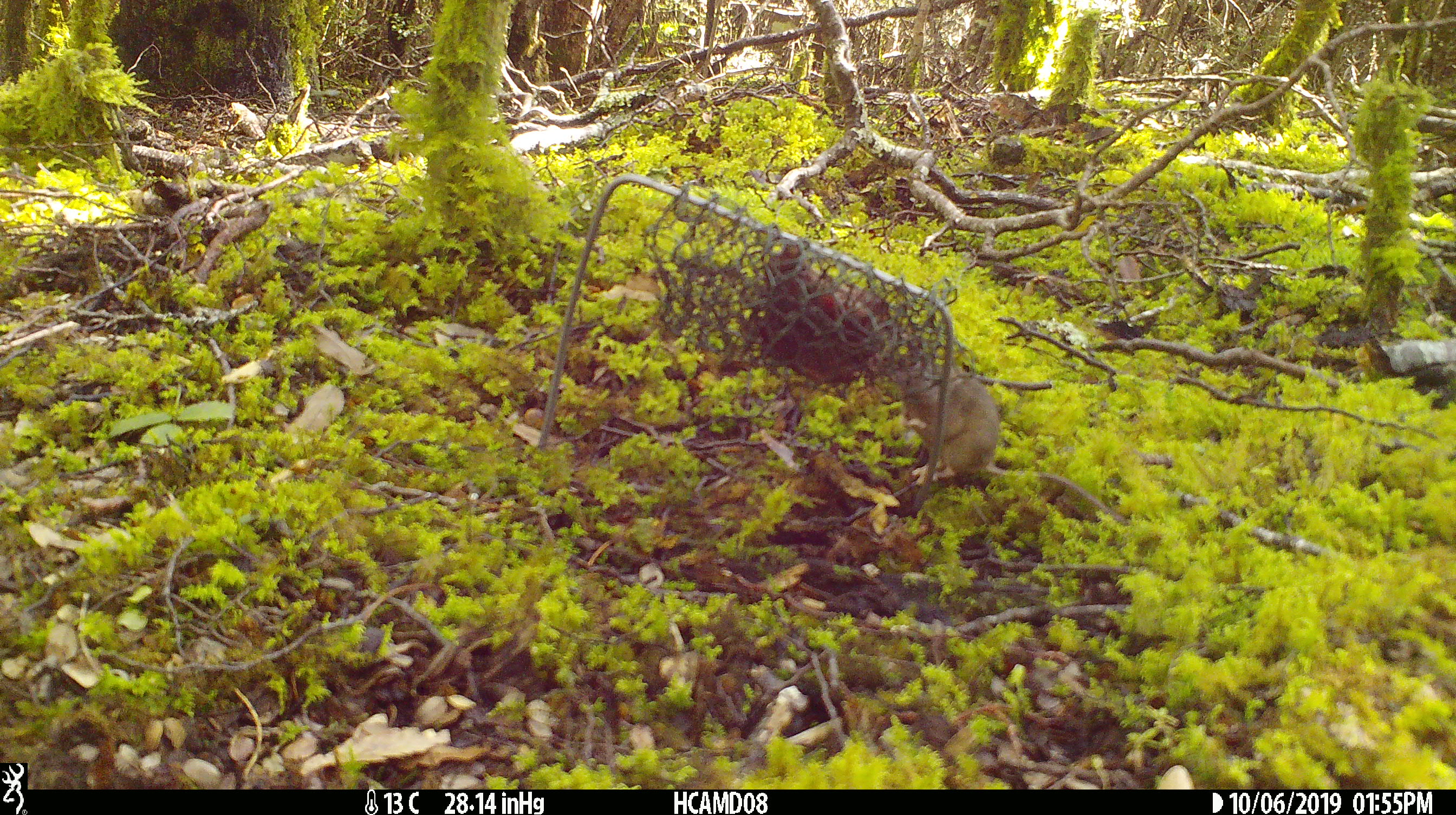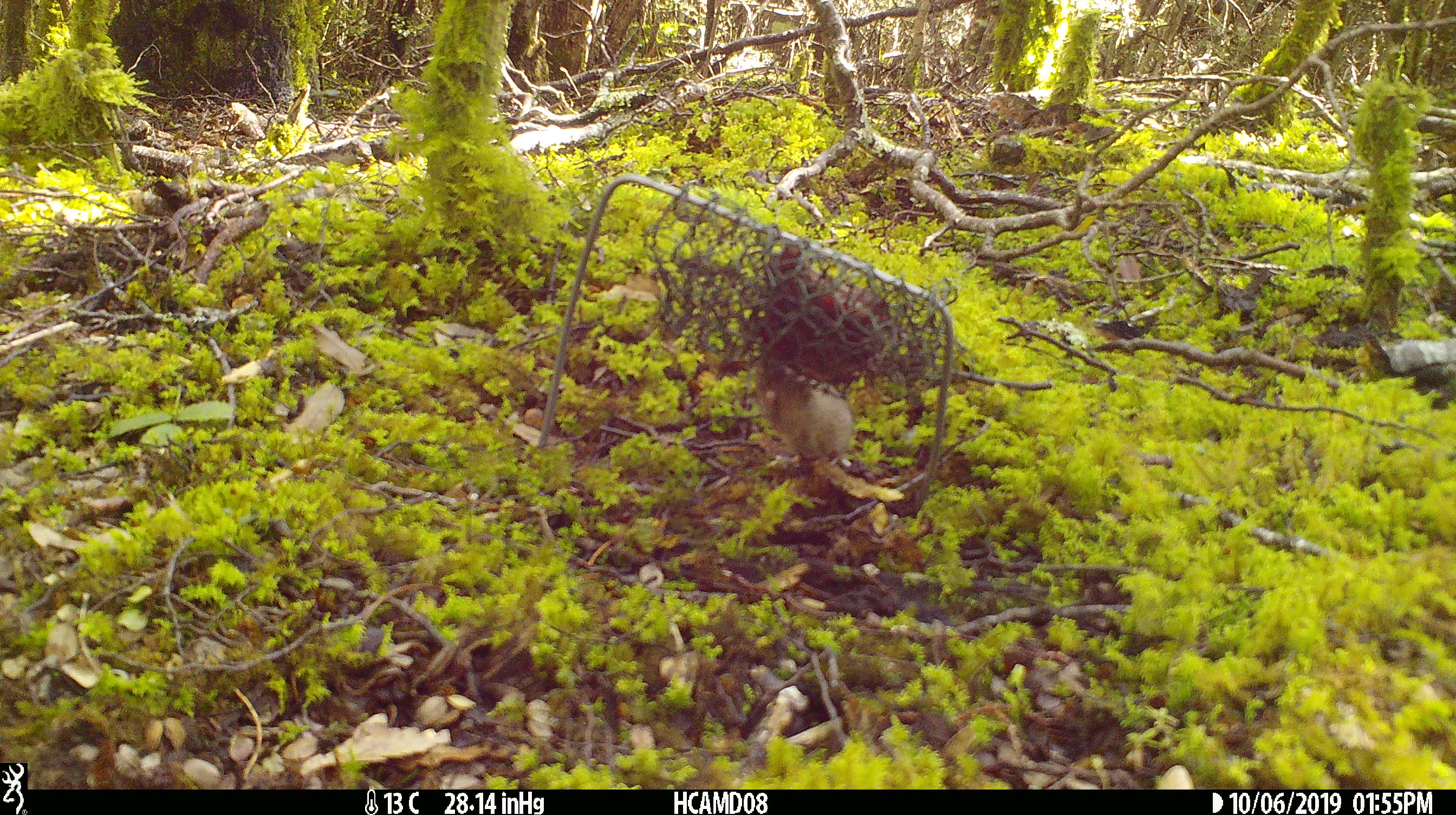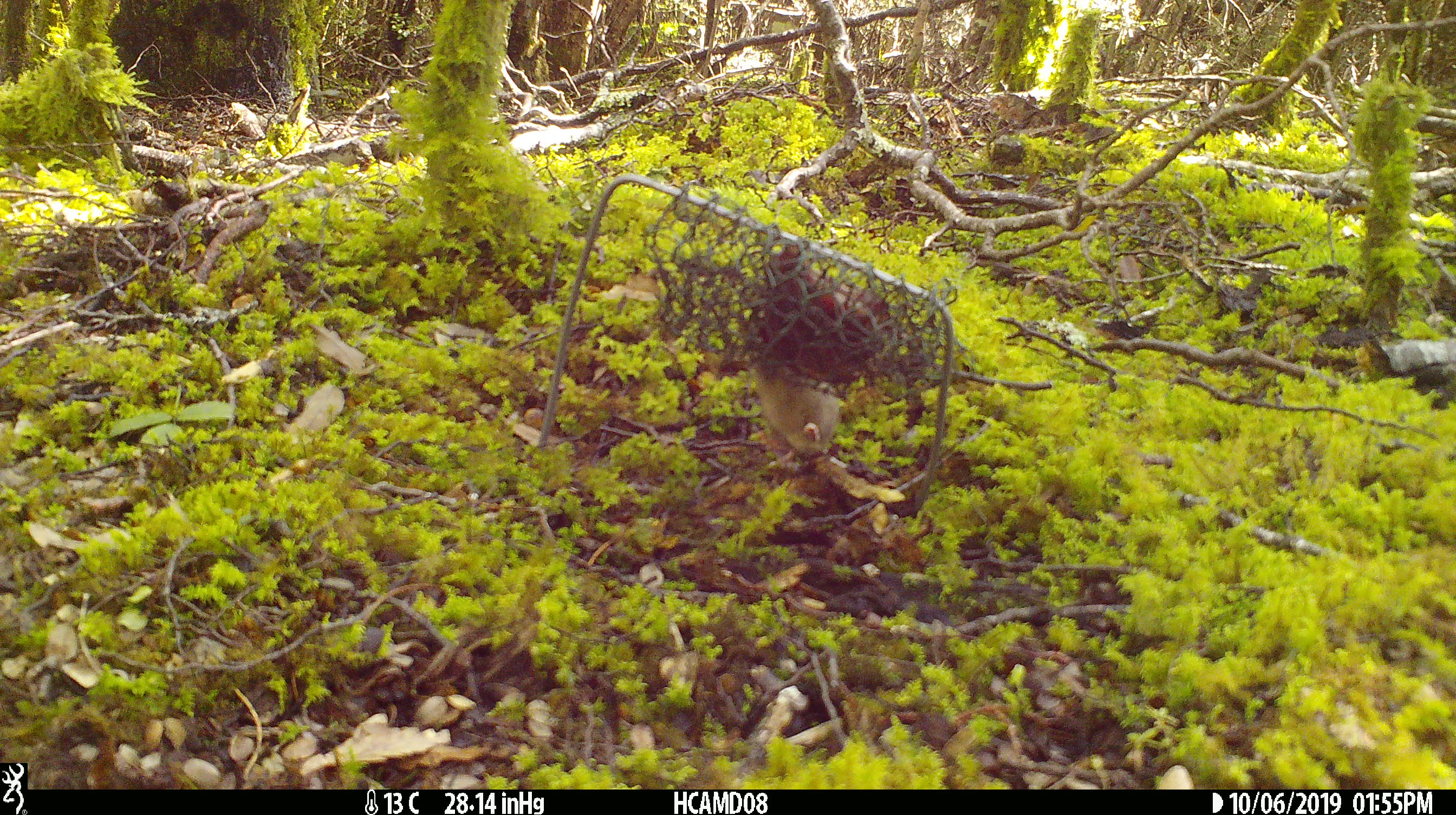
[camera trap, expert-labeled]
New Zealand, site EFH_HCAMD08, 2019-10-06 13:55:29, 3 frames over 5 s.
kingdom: Animalia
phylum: Chordata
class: Mammalia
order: Rodentia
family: Muridae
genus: Mus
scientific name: Mus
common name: mouse